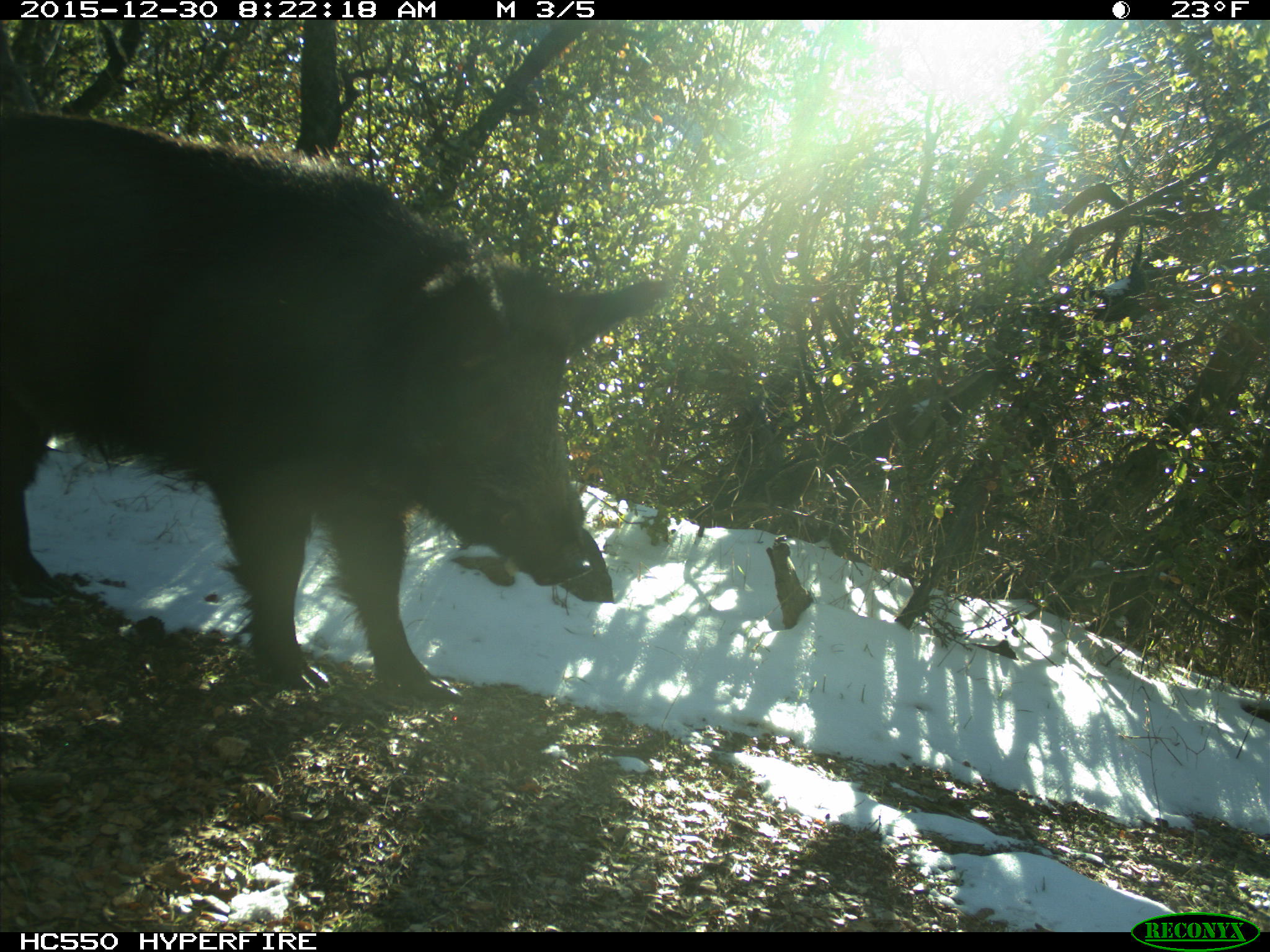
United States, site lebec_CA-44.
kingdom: Animalia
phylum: Chordata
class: Mammalia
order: Artiodactyla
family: Suidae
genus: Sus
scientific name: Sus scrofa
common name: wild boar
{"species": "Sus scrofa (wild boar)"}